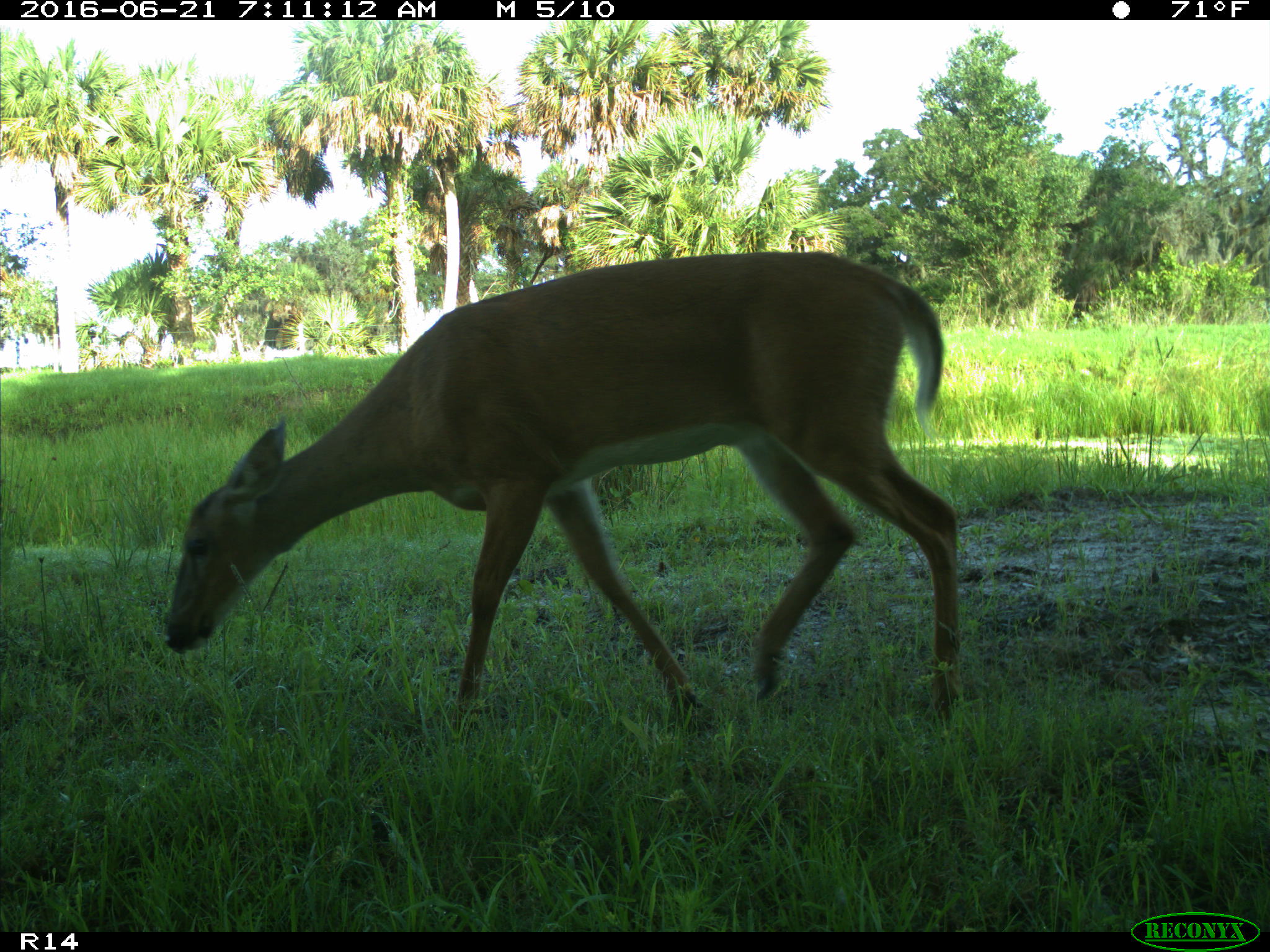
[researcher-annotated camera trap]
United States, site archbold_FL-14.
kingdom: Animalia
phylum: Chordata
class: Mammalia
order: Artiodactyla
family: Cervidae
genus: Odocoileus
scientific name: Odocoileus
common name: deer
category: unidentified deer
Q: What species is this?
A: Unidentified deer (deer) (Odocoileus).